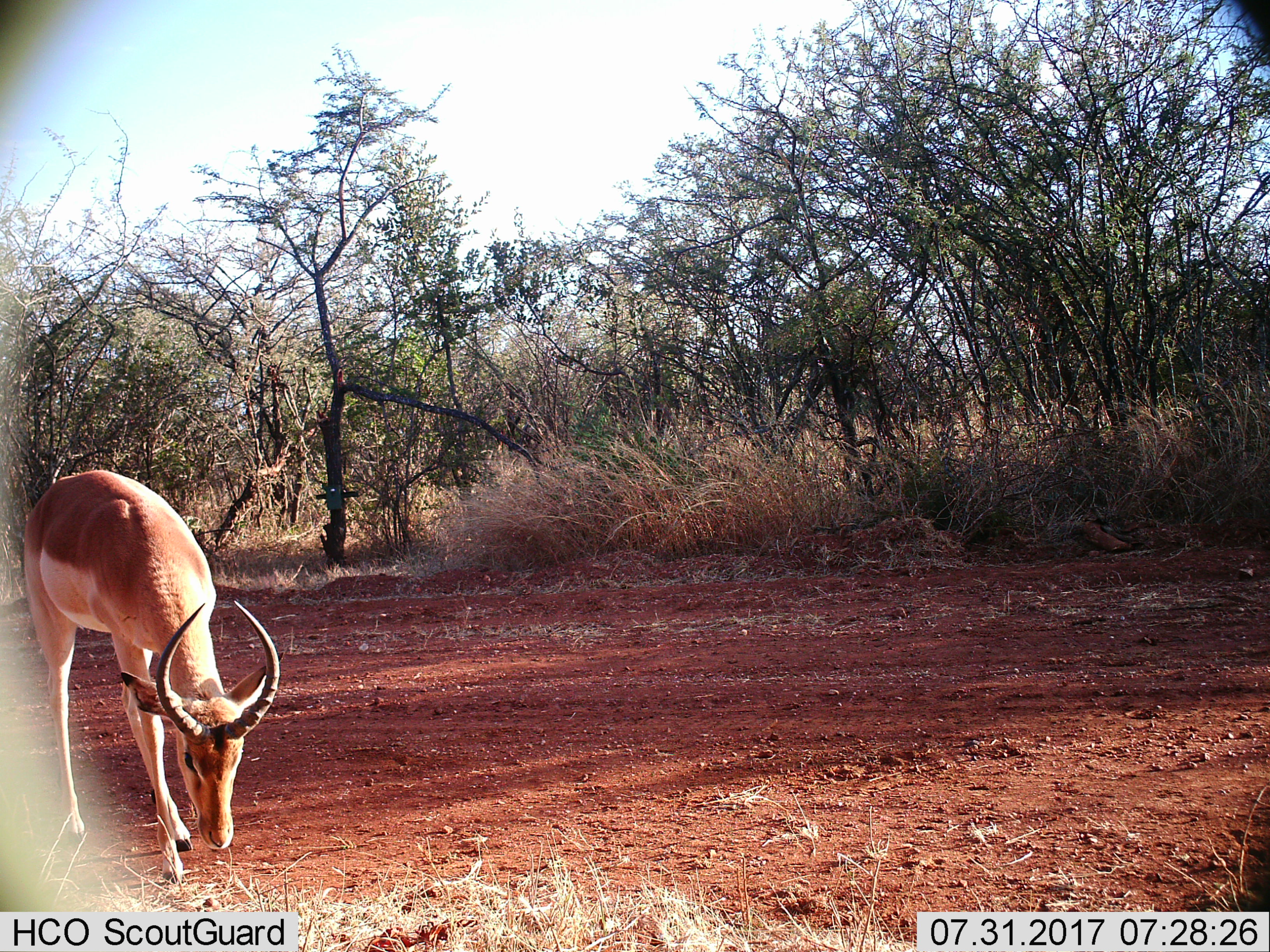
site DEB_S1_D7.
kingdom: Animalia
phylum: Chordata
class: Mammalia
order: Artiodactyla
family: Bovidae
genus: Aepyceros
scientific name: Aepyceros melampus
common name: impala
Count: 1.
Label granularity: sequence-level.